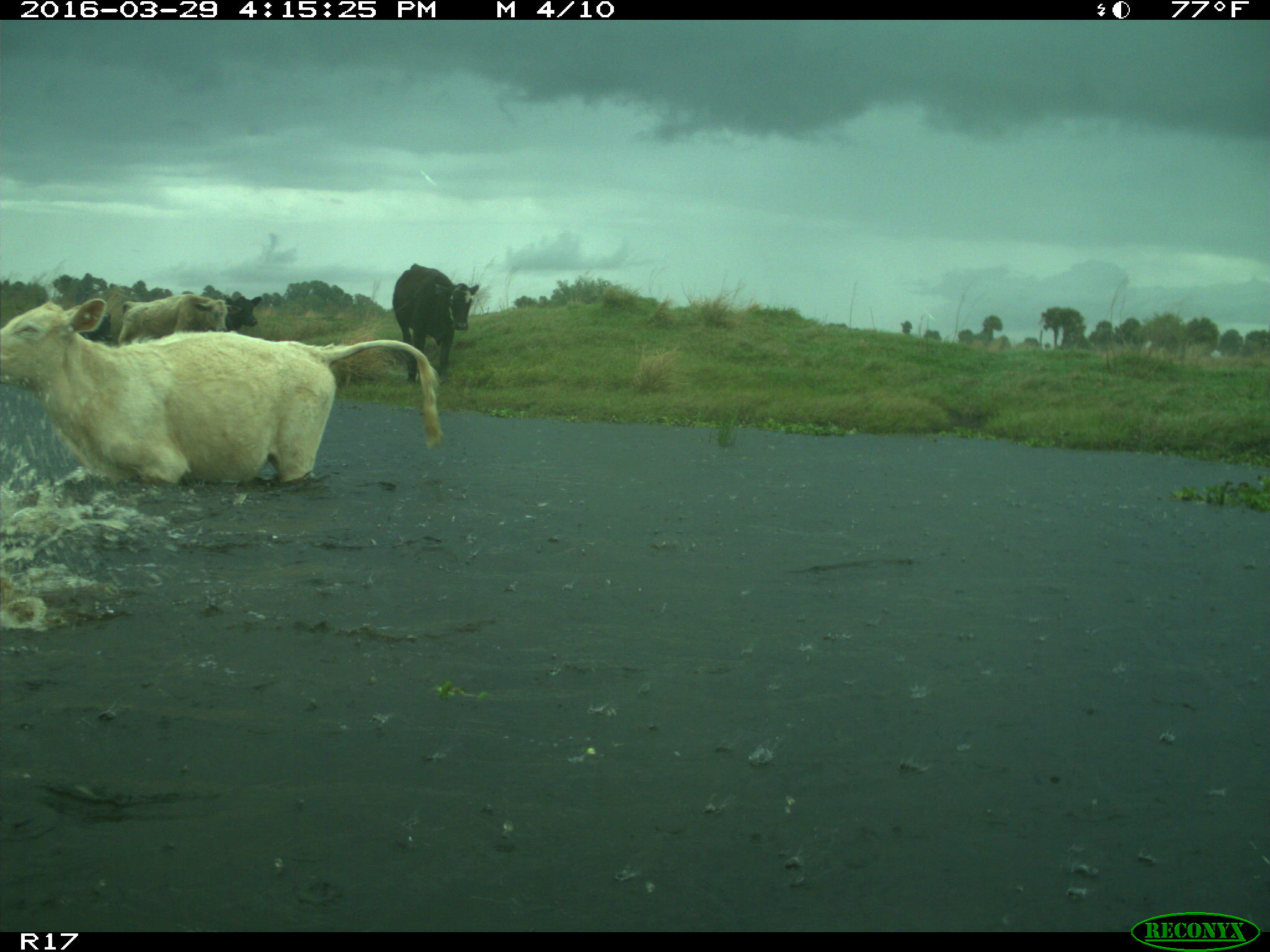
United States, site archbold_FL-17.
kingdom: Animalia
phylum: Chordata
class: Mammalia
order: Artiodactyla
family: Bovidae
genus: Bos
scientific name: Bos taurus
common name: domestic cow